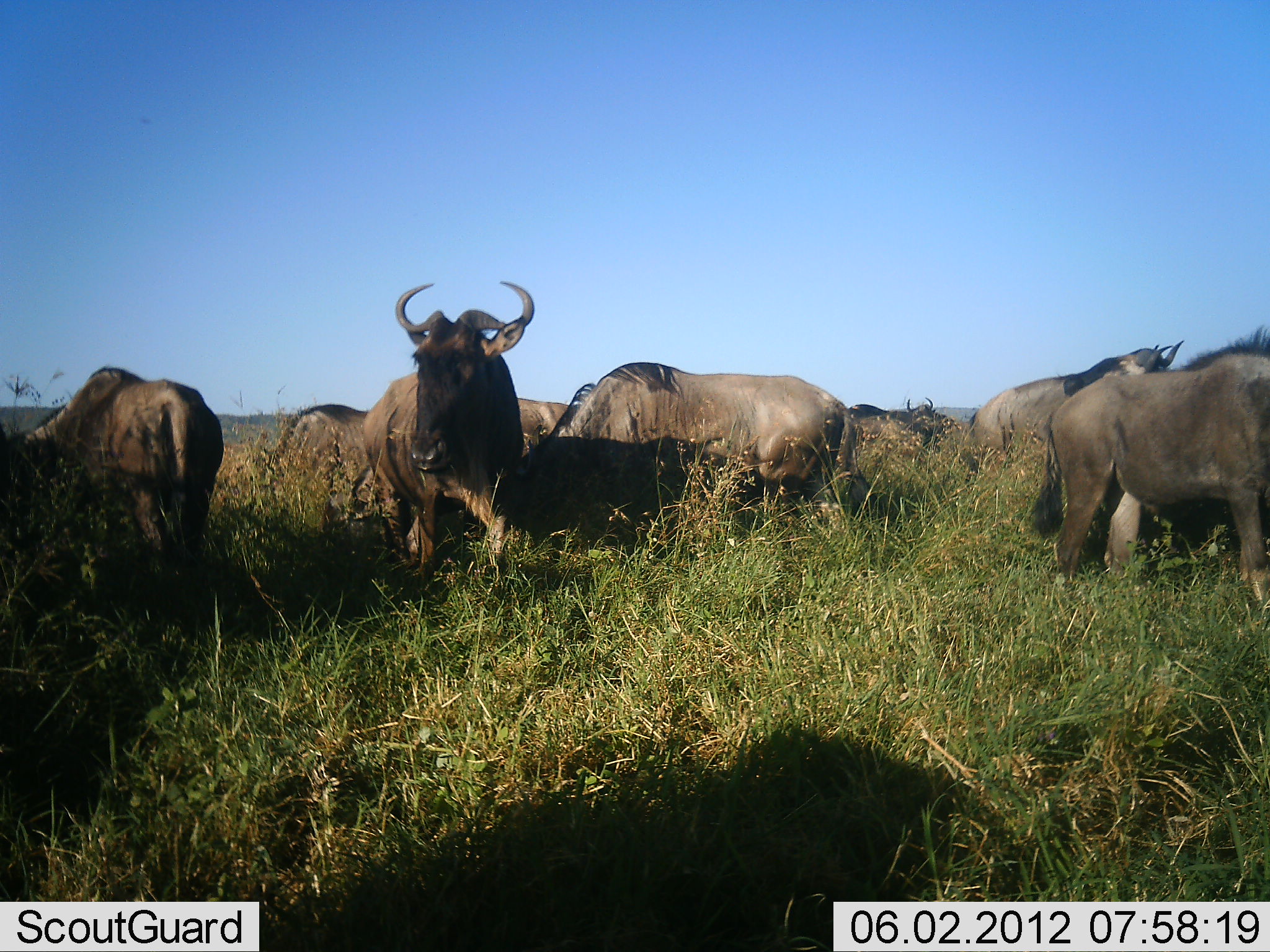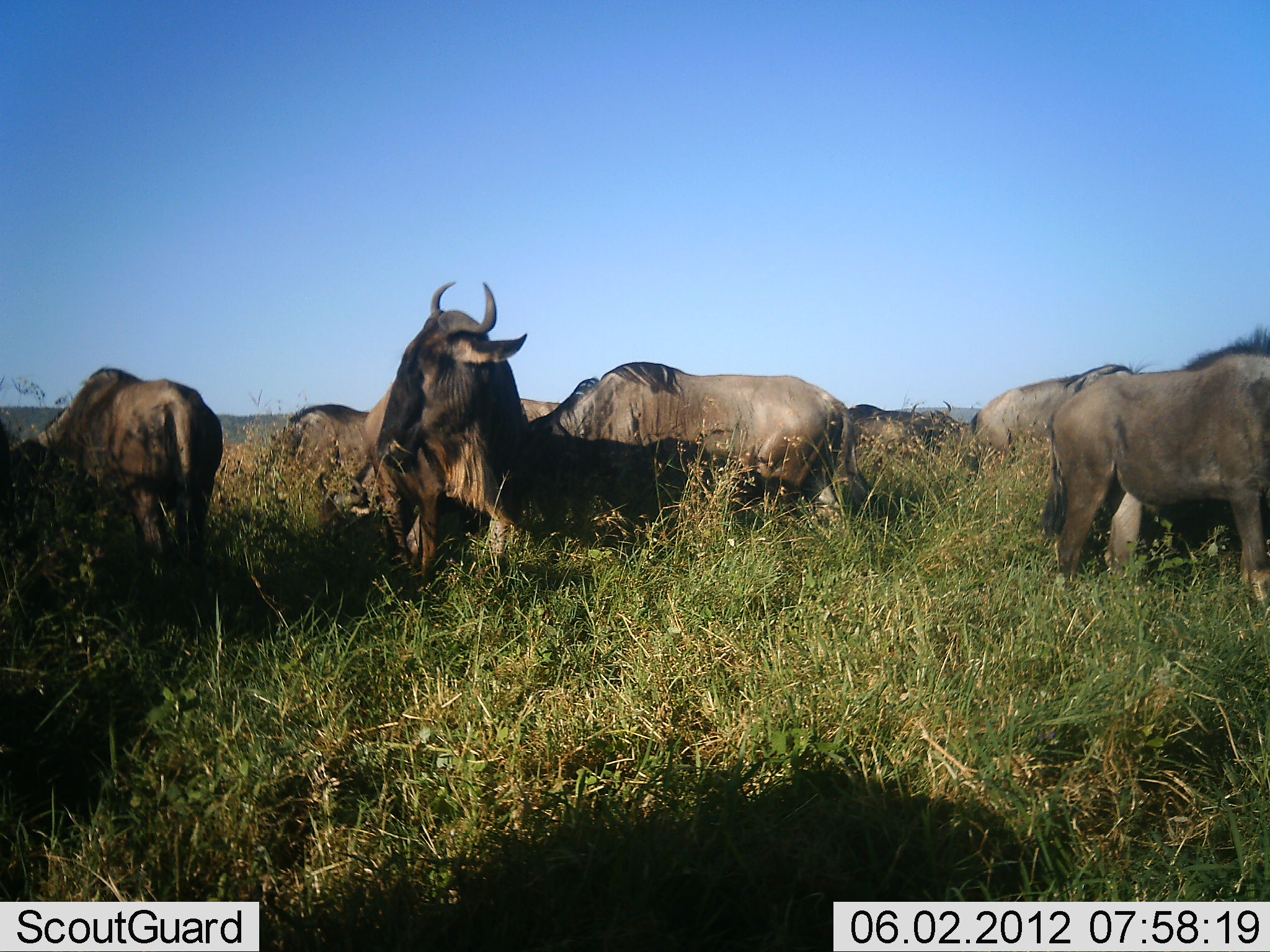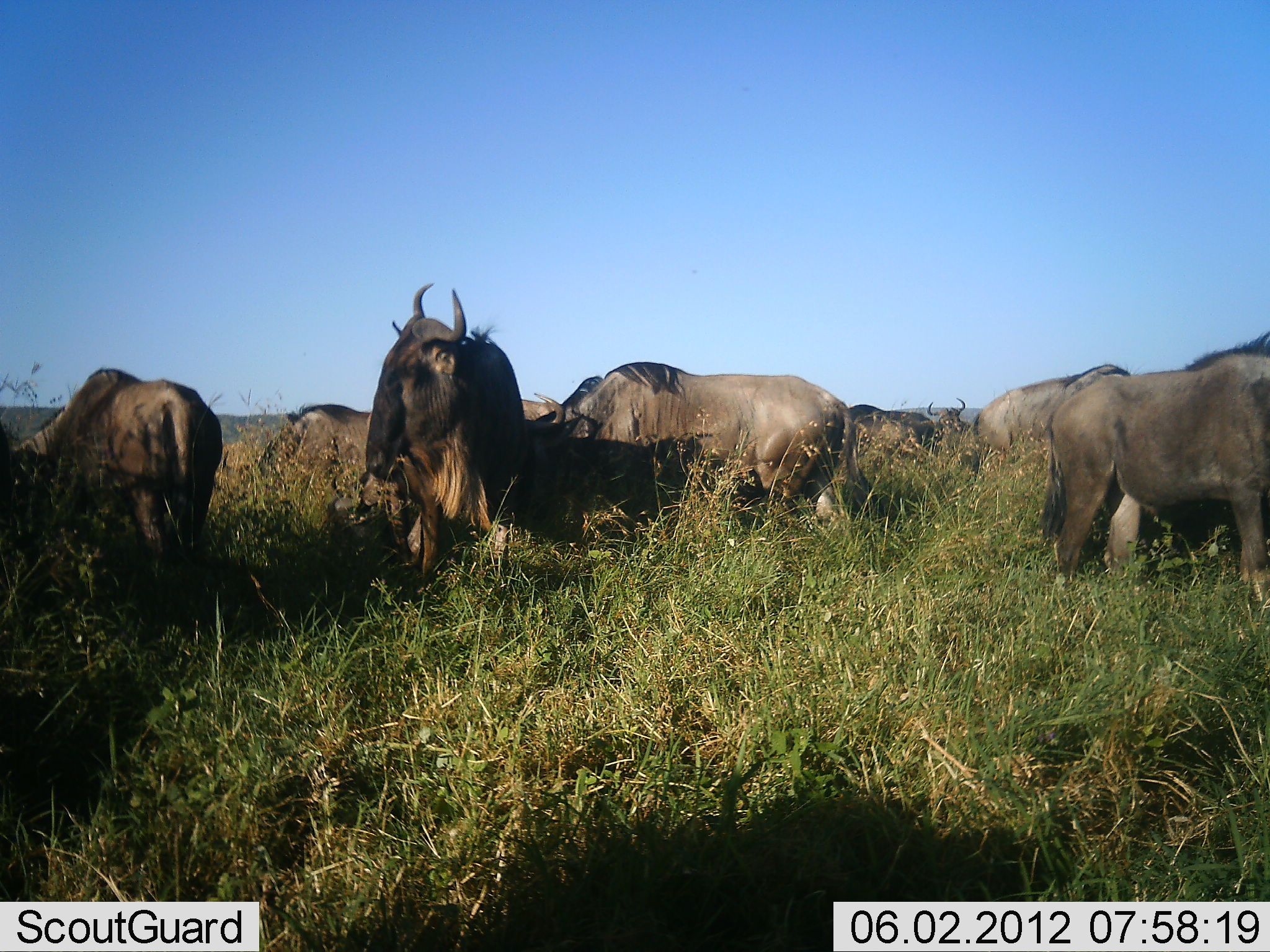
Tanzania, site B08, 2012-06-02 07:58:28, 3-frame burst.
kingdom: Animalia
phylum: Chordata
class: Mammalia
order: Artiodactyla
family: Bovidae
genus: Connochaetes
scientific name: Connochaetes taurinus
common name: blue wildebeest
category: wildebeest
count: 8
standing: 80%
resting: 10%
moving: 20%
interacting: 0%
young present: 0%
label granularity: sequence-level